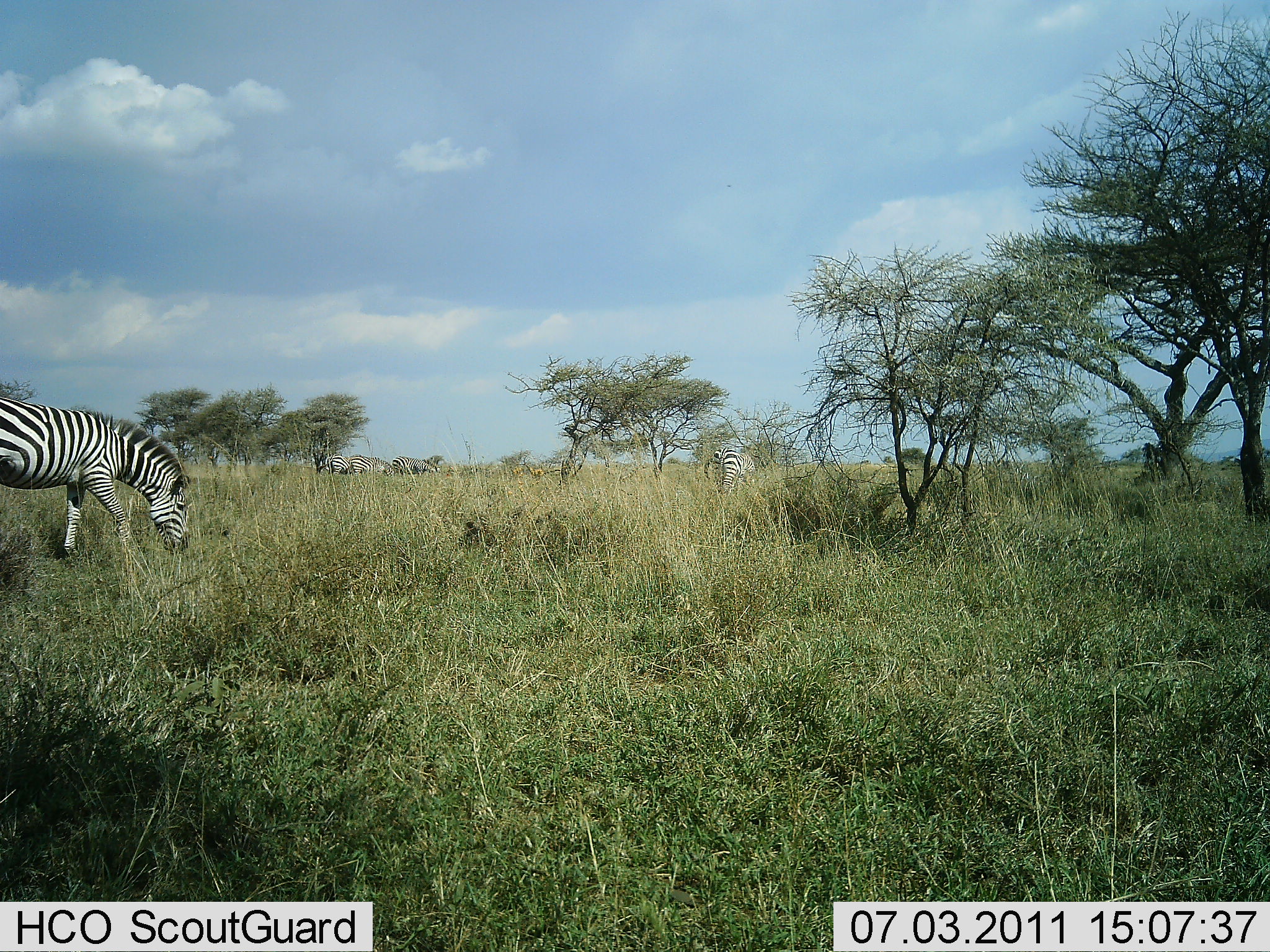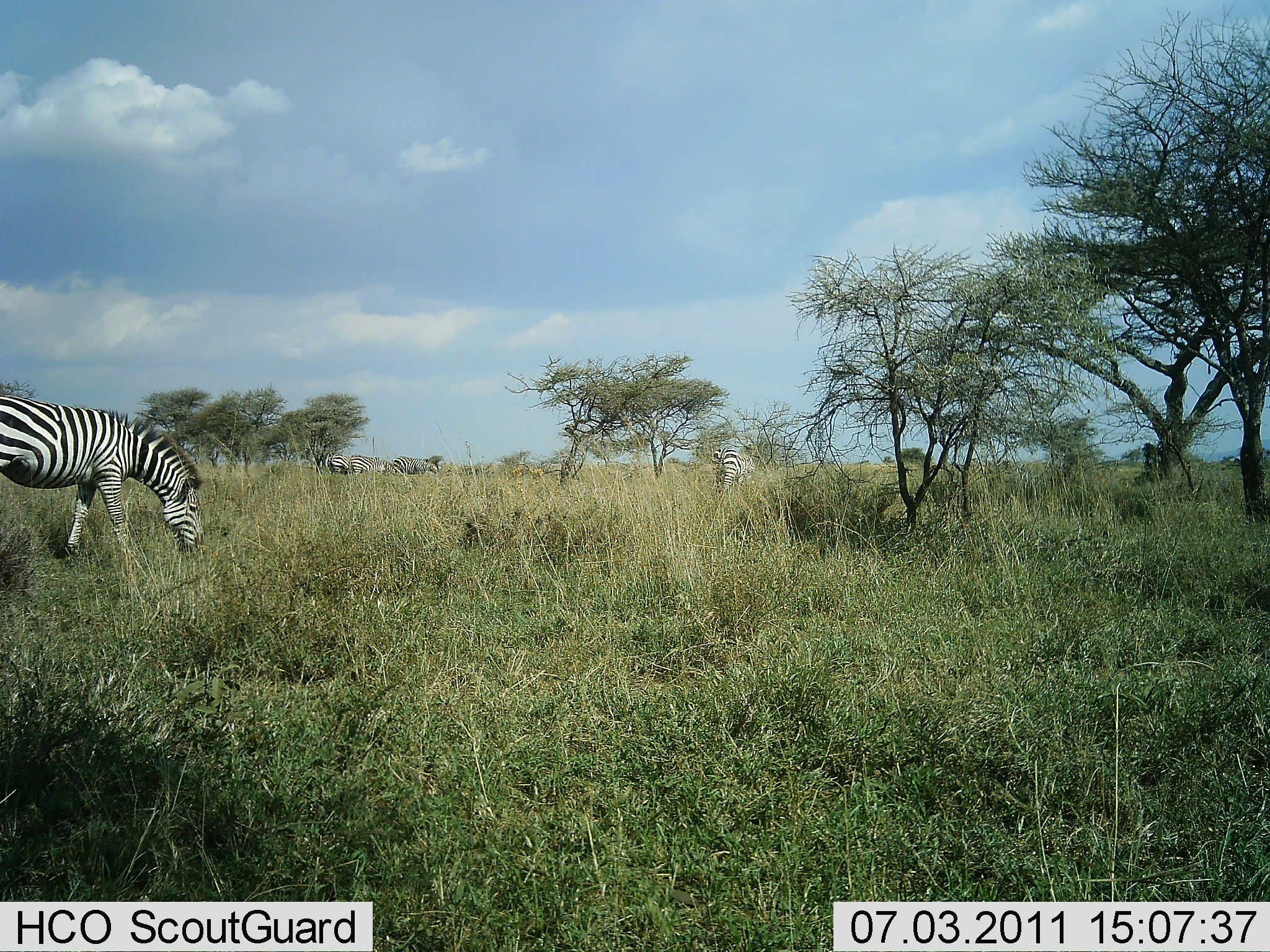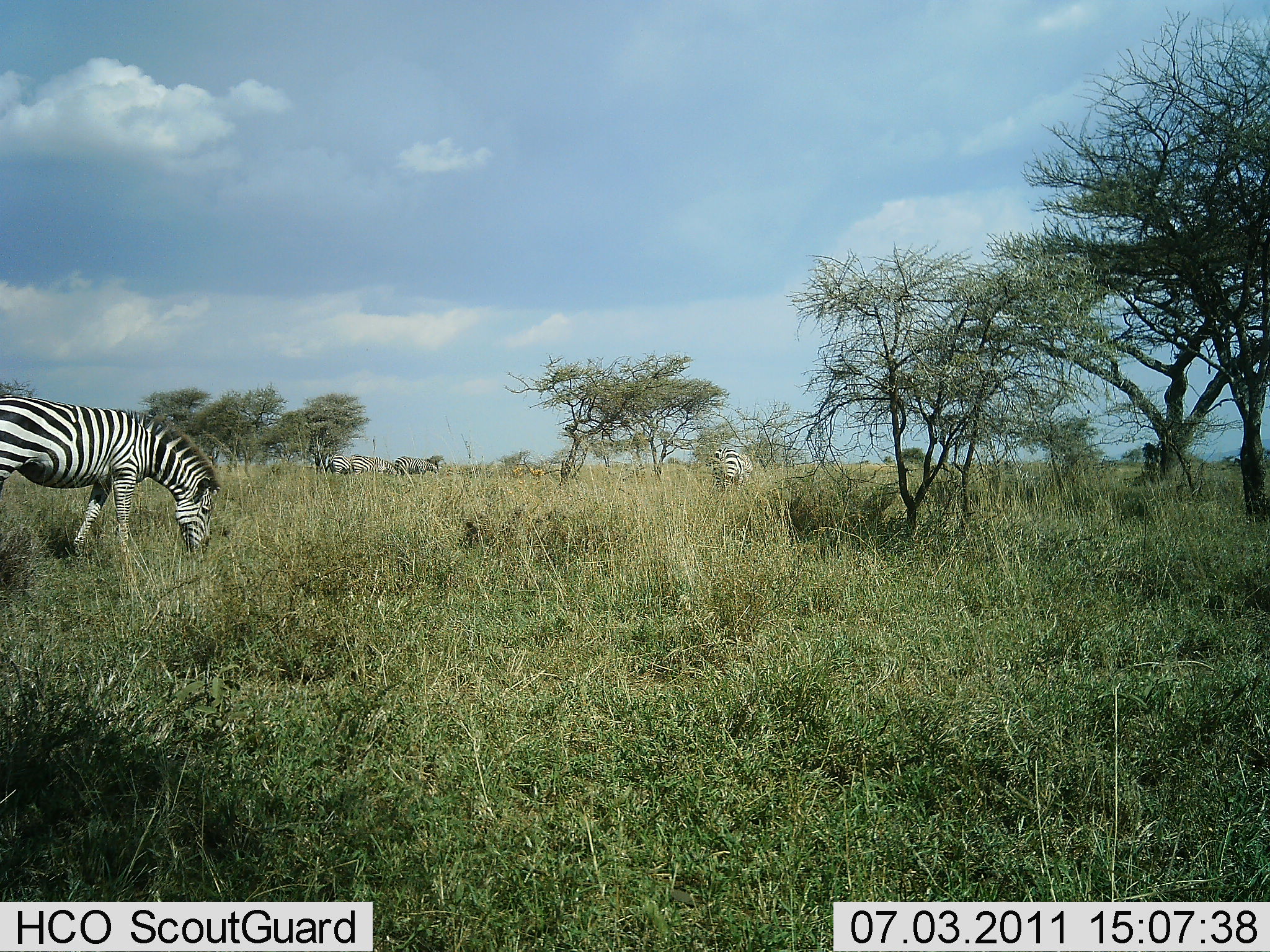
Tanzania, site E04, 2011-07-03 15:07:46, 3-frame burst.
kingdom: Animalia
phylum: Chordata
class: Mammalia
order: Perissodactyla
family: Equidae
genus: Equus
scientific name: Equus quagga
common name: plains zebra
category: zebra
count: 4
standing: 45%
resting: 0%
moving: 18%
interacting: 0%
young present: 0%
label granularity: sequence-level